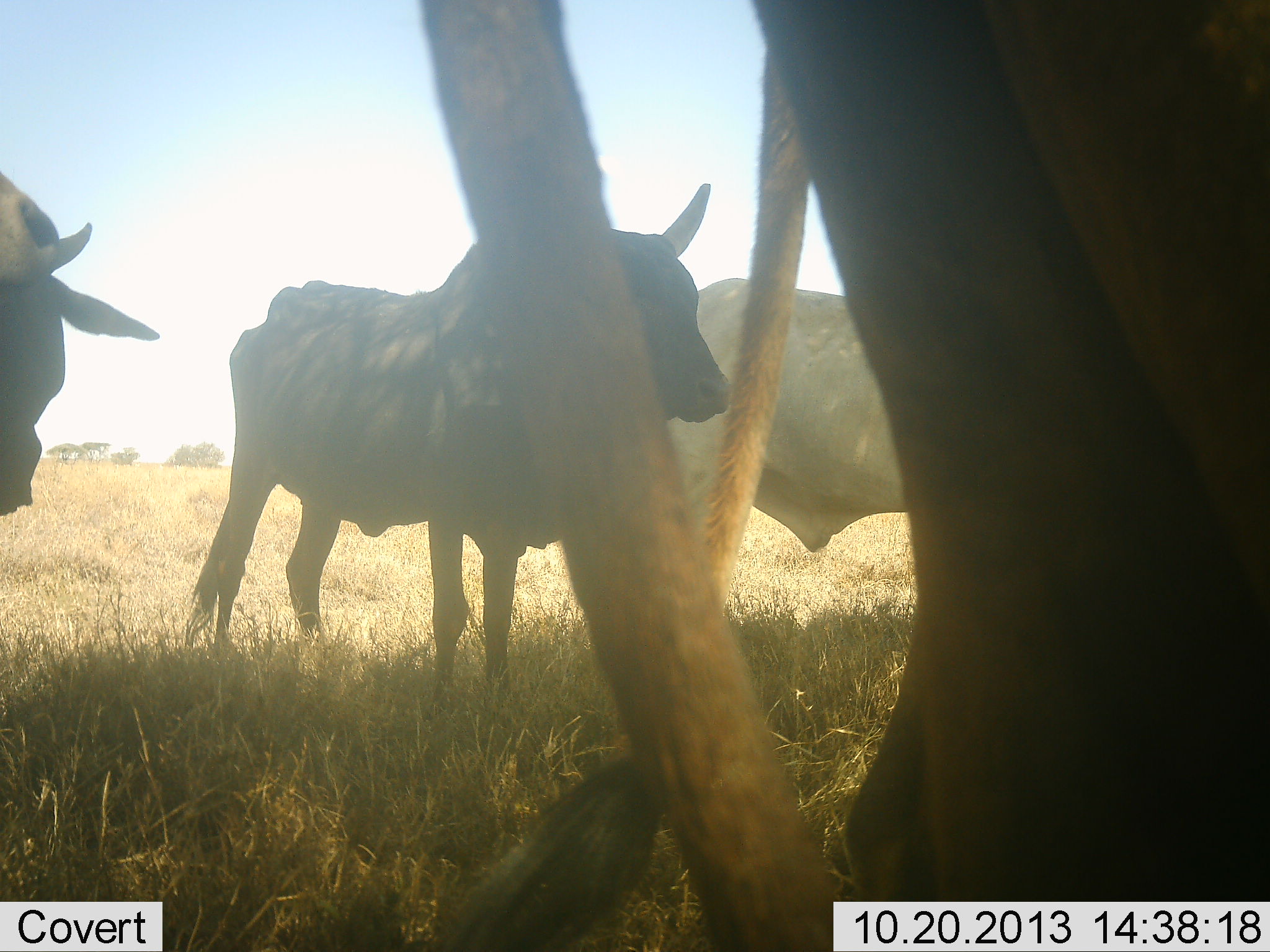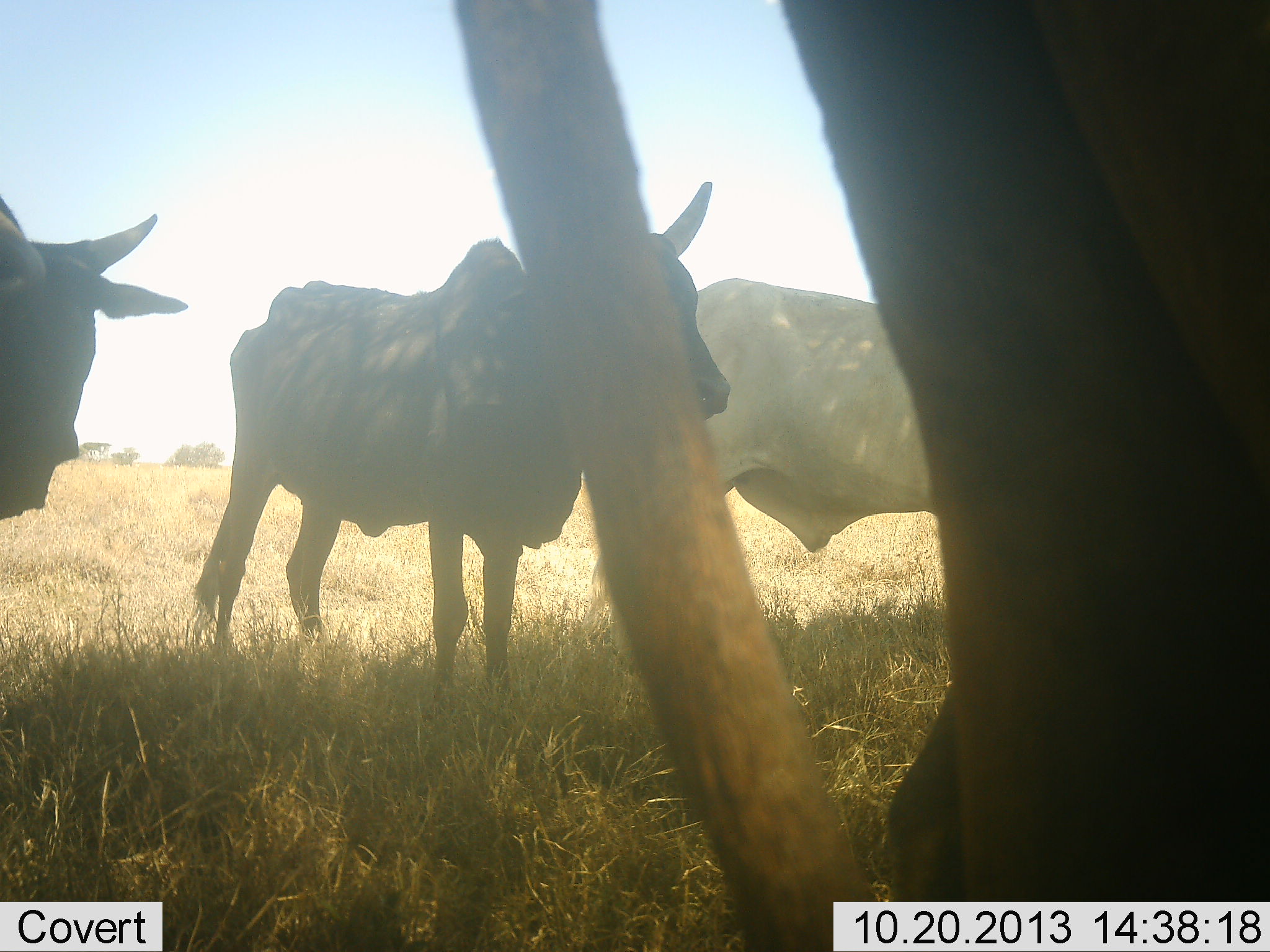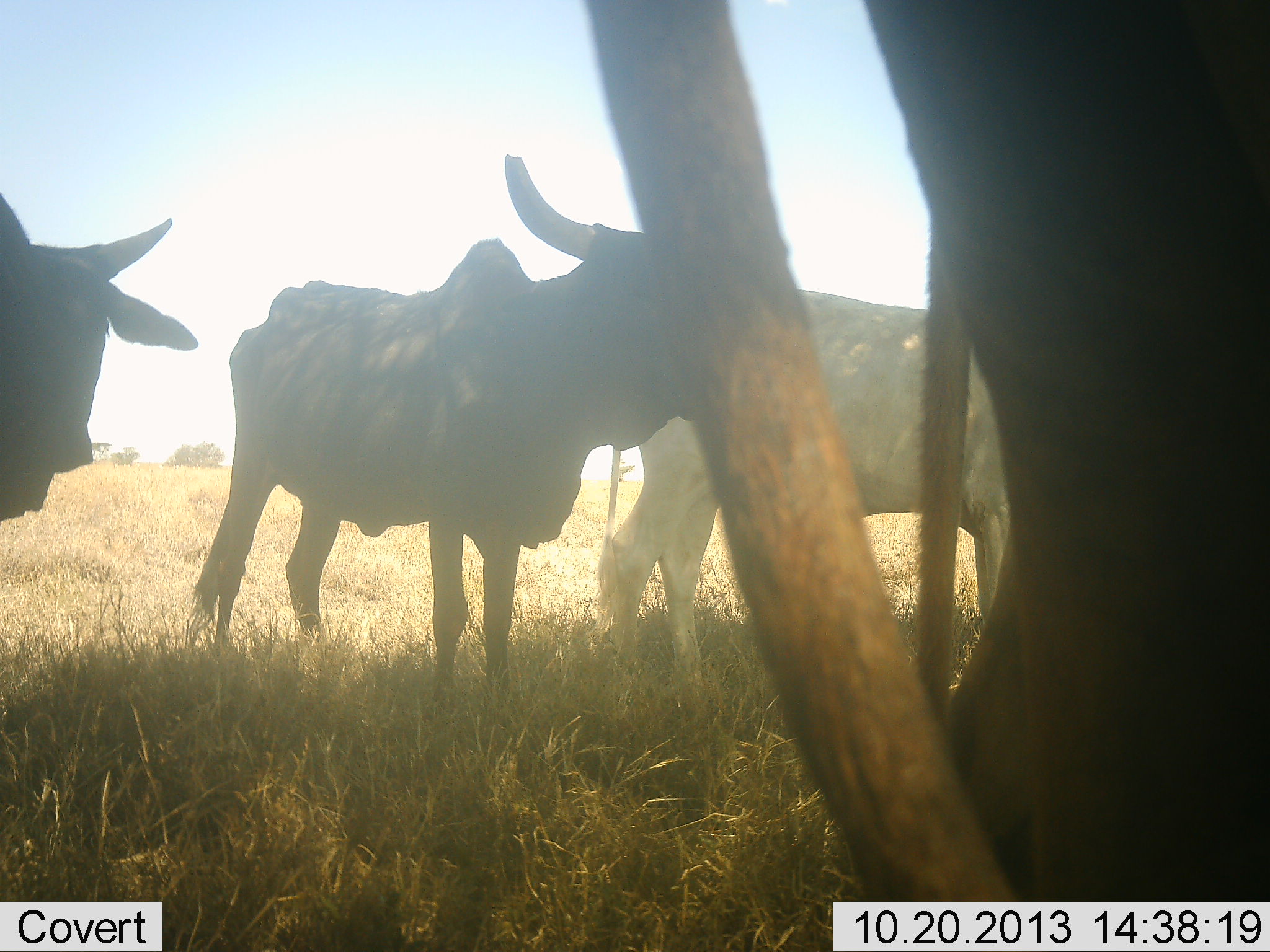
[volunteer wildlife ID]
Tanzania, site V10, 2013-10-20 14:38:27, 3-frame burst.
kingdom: Animalia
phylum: Chordata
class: Mammalia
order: Artiodactyla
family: Bovidae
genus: Tragelaphus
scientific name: Tragelaphus oryx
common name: eland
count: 4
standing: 100%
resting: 0%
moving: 8%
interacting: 0%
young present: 0%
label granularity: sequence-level